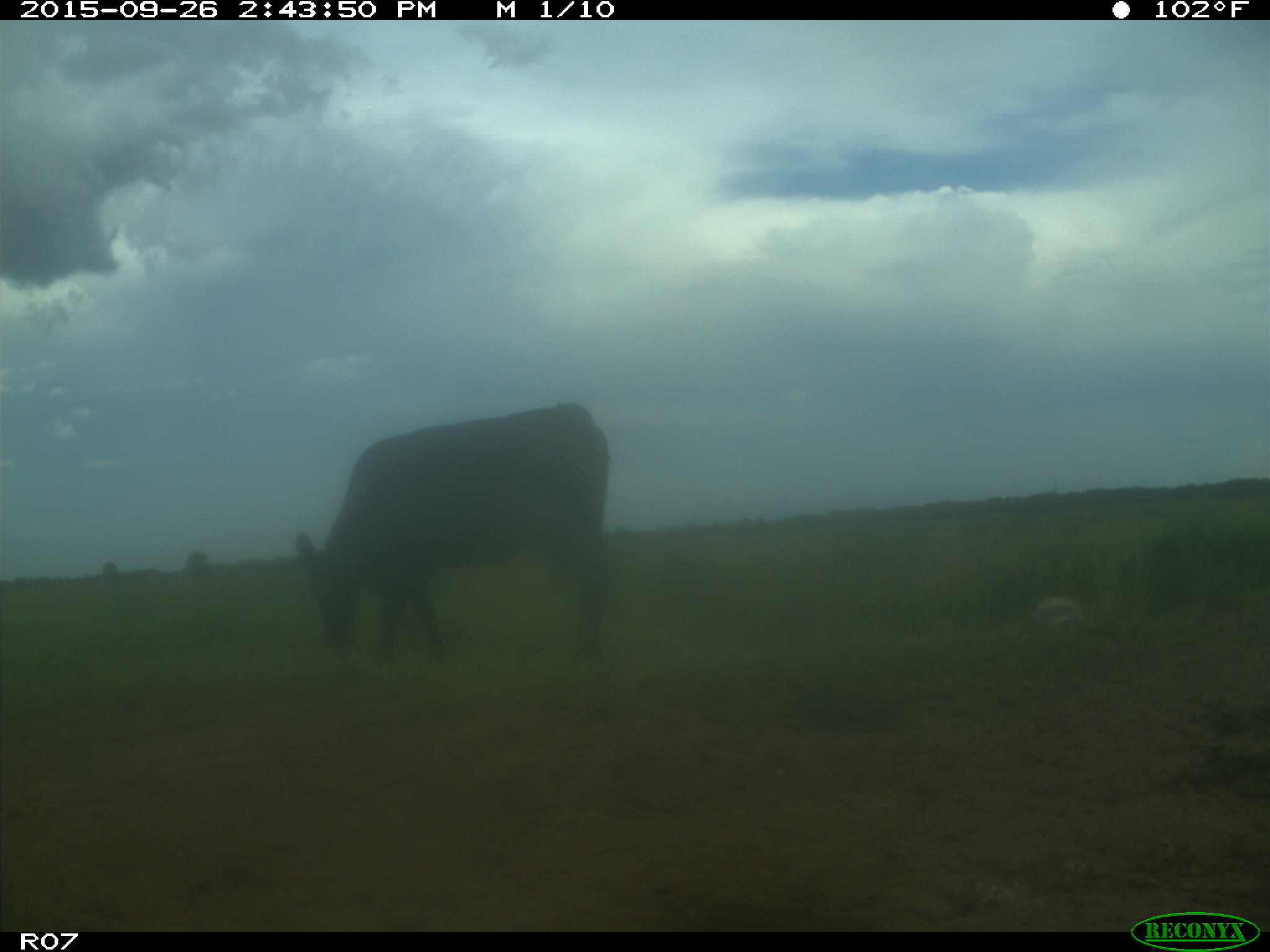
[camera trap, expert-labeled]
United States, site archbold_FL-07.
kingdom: Animalia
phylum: Chordata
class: Mammalia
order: Artiodactyla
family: Bovidae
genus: Bos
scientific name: Bos taurus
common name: domestic cow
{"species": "Bos taurus (domestic cow)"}